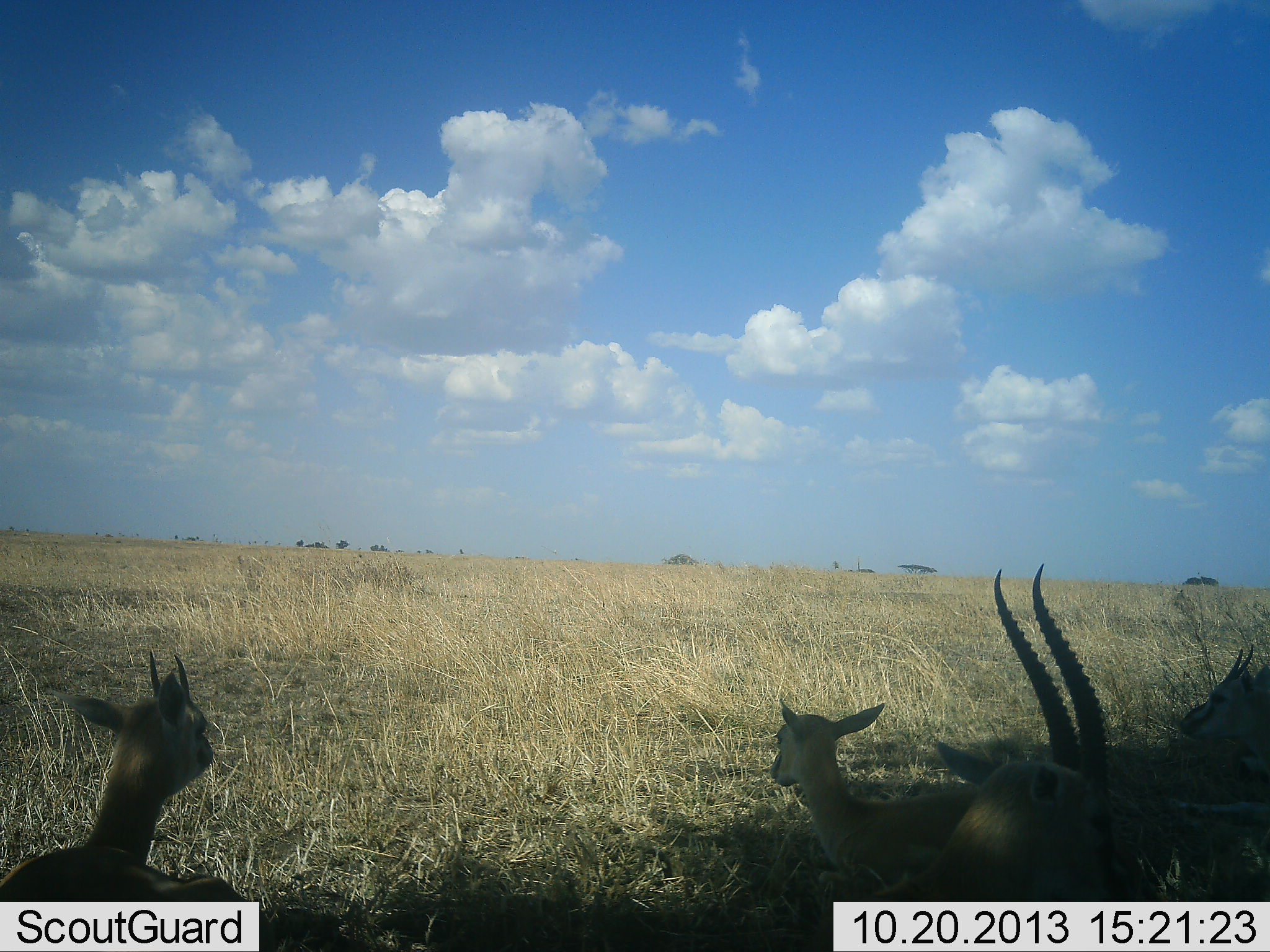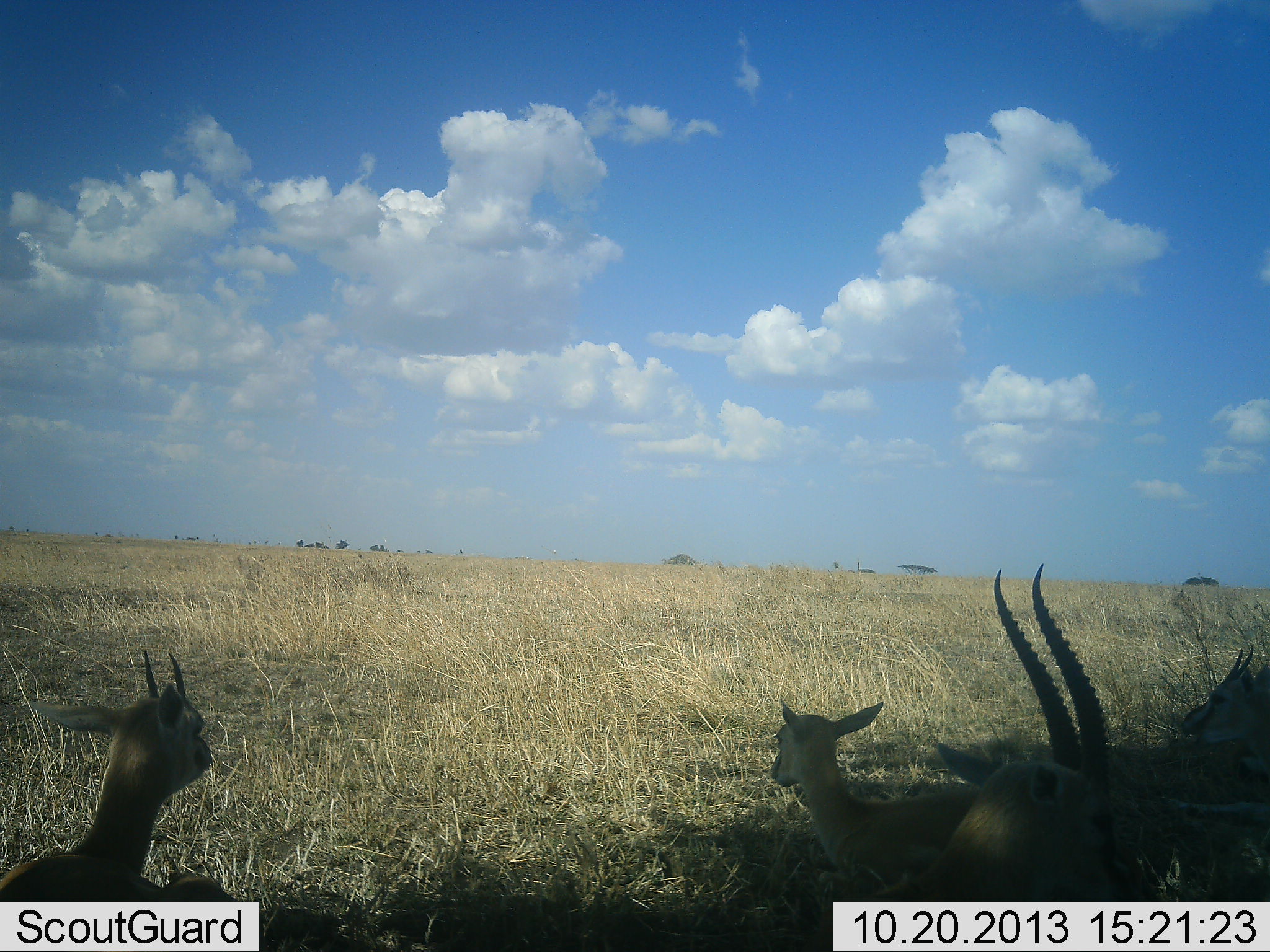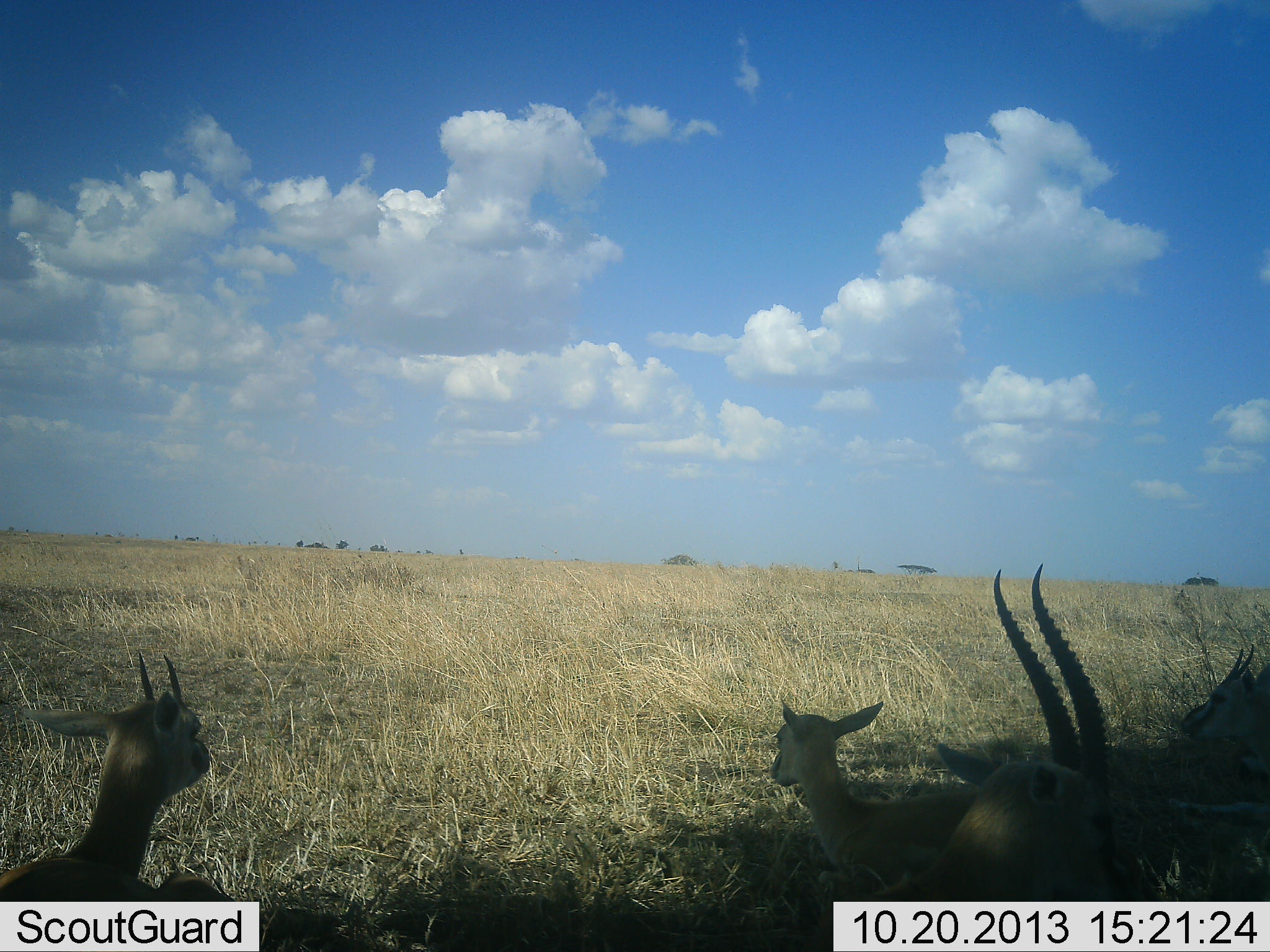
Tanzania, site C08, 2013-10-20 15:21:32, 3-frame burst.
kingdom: Animalia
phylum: Chordata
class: Mammalia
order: Artiodactyla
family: Bovidae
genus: Eudorcas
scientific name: Eudorcas thomsonii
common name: thomson's gazelle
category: gazellethomsons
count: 4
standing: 25%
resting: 75%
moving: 0%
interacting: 0%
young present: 29%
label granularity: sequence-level